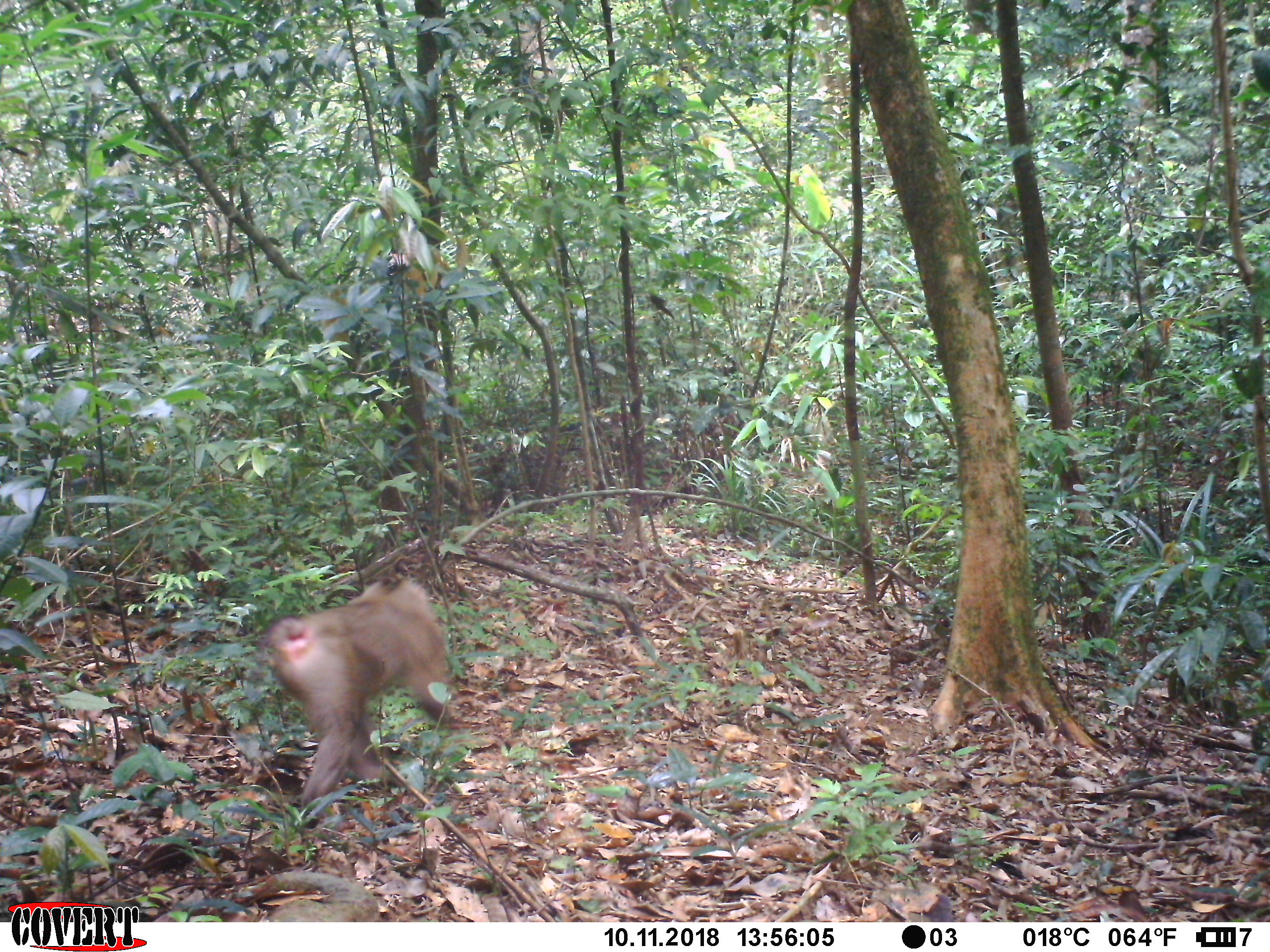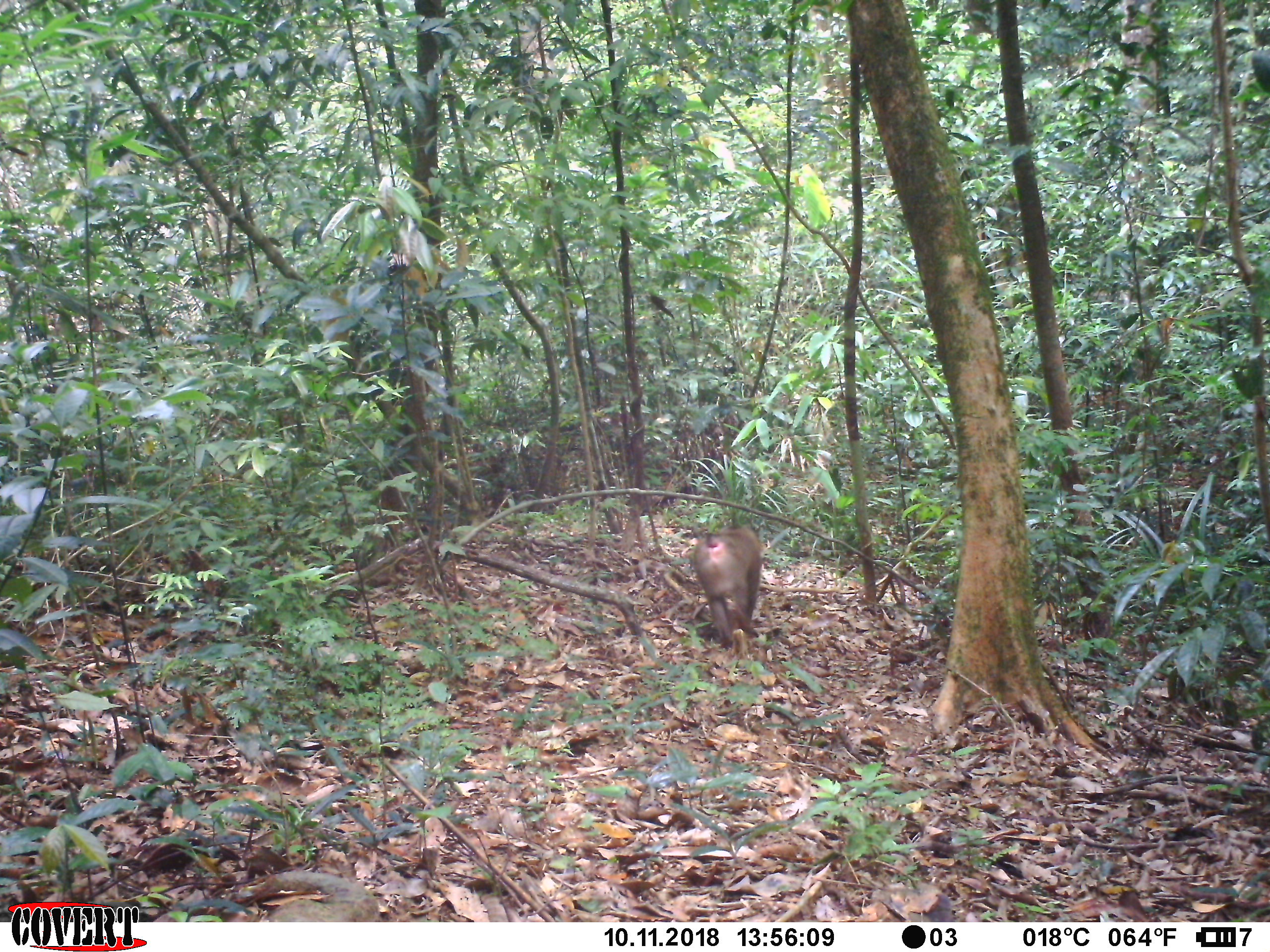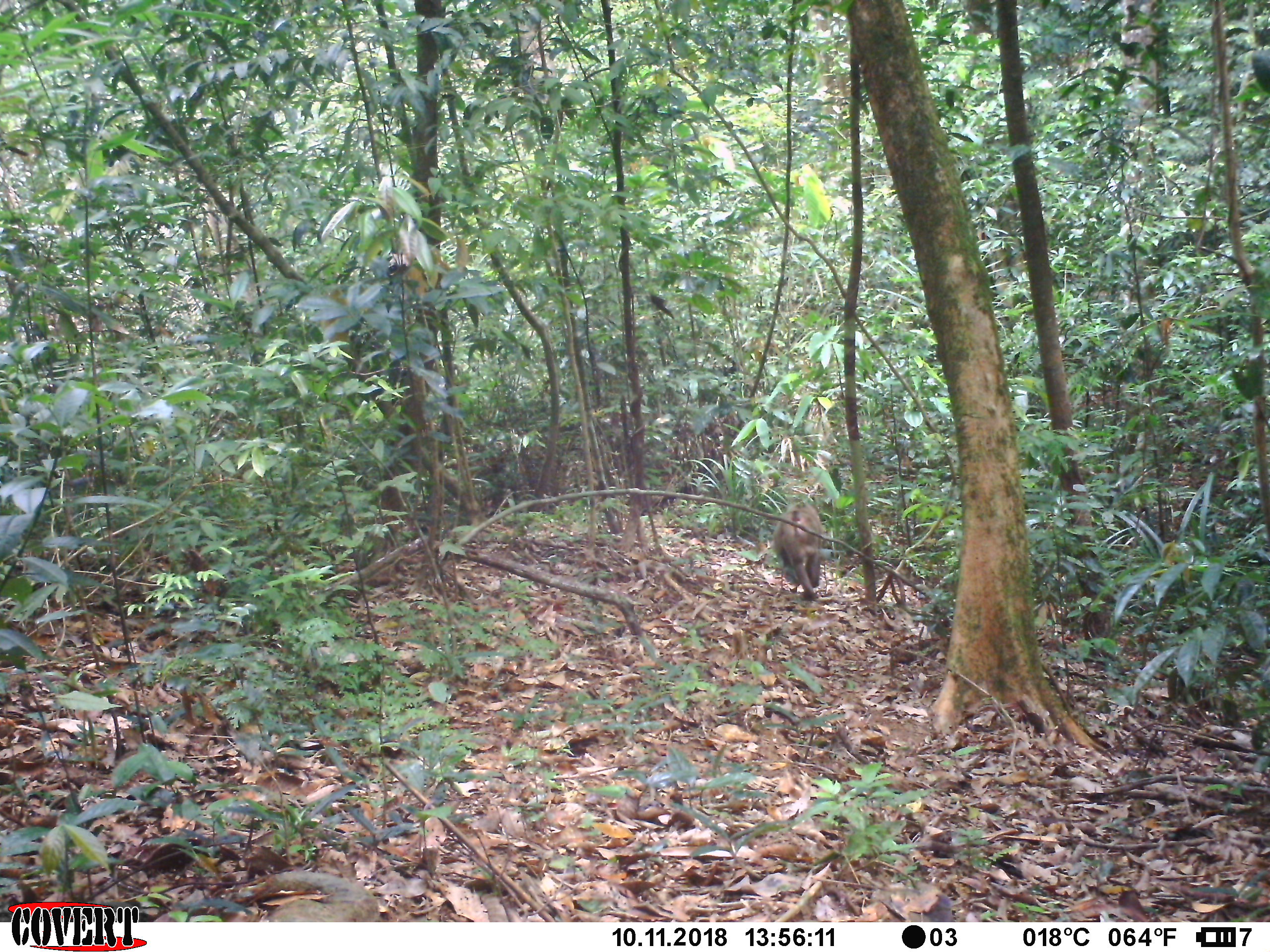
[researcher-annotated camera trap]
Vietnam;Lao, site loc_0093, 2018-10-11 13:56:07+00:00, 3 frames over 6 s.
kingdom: Animalia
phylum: Chordata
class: Mammalia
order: Primates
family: Cercopithecidae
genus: Macaca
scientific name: Macaca nemestrina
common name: pig-tailed macaque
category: pig tailed macaque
Pig tailed macaque (pig-tailed macaque) (Macaca nemestrina). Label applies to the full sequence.